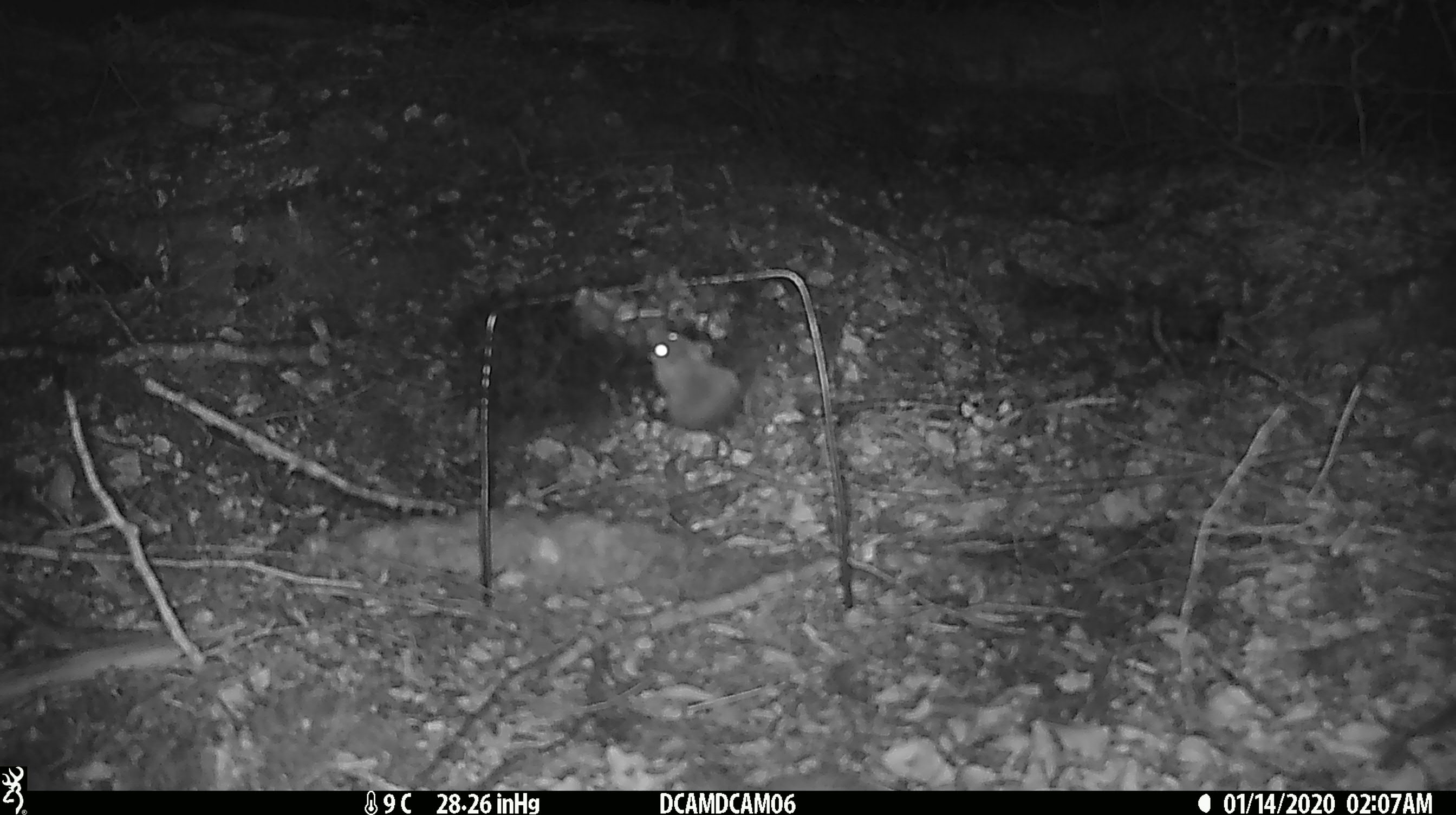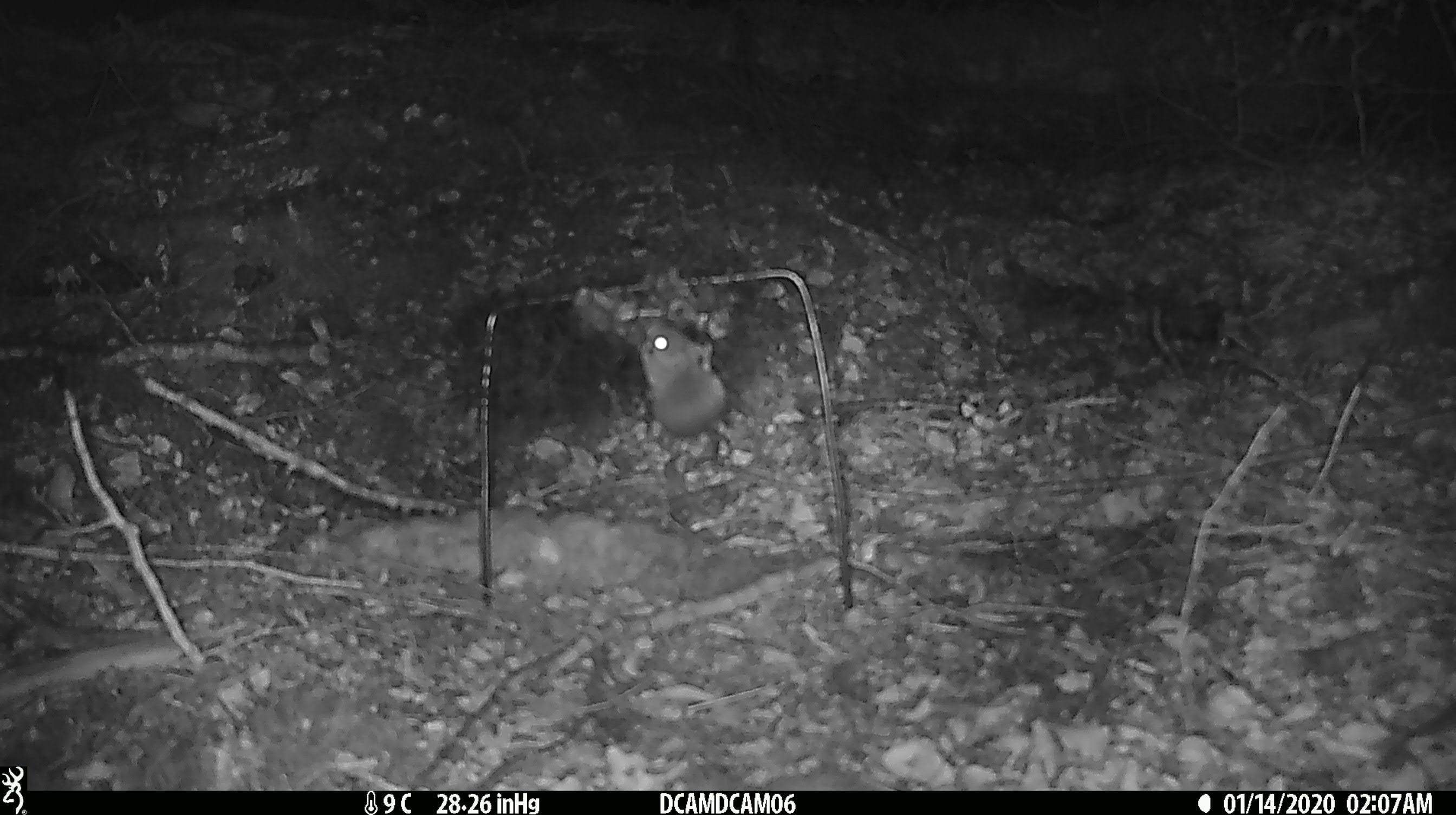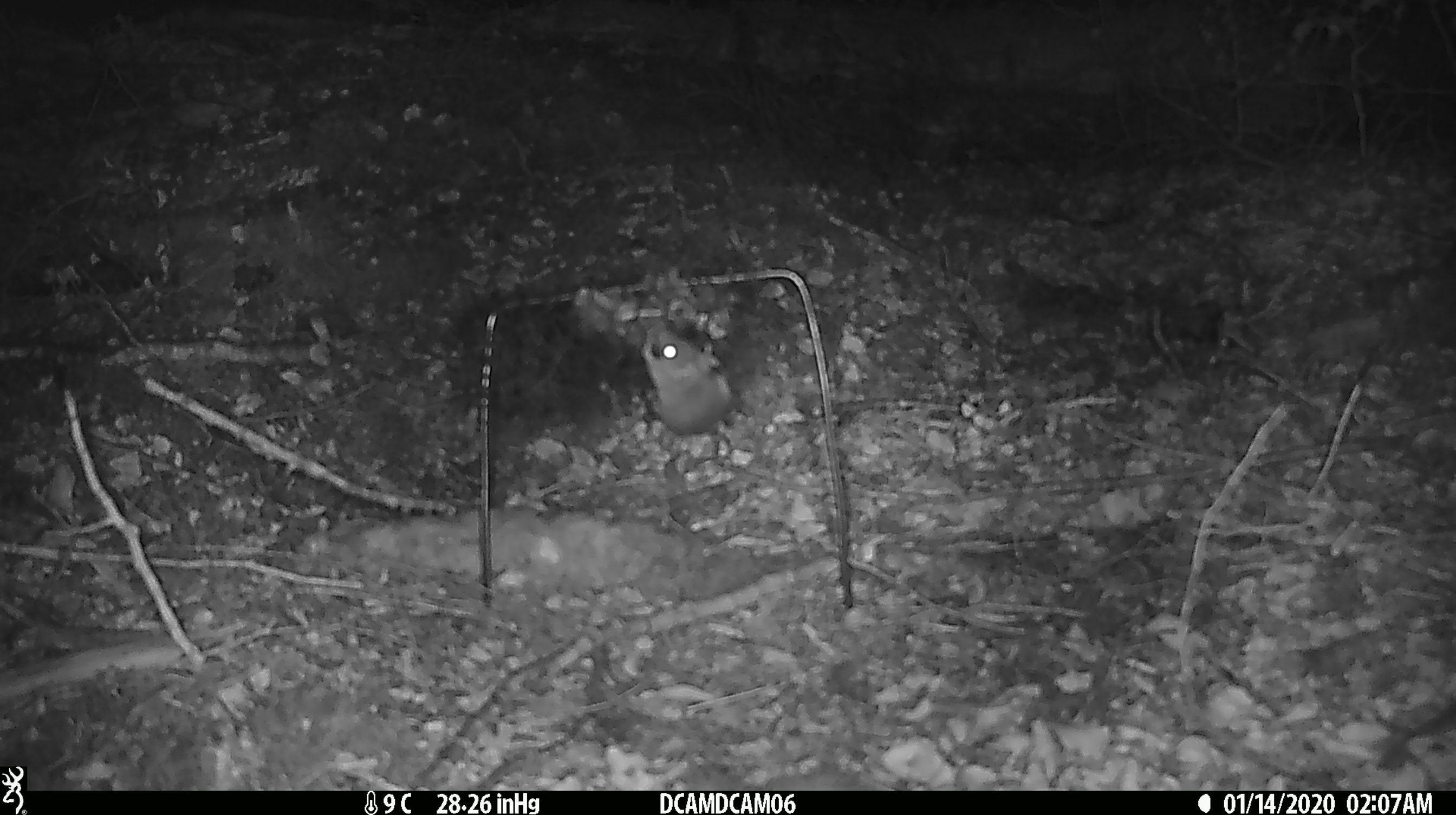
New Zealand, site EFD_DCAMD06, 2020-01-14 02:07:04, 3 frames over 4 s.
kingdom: Animalia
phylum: Chordata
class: Mammalia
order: Rodentia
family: Muridae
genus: Mus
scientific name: Mus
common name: mouse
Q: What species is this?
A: Mouse (Mus).